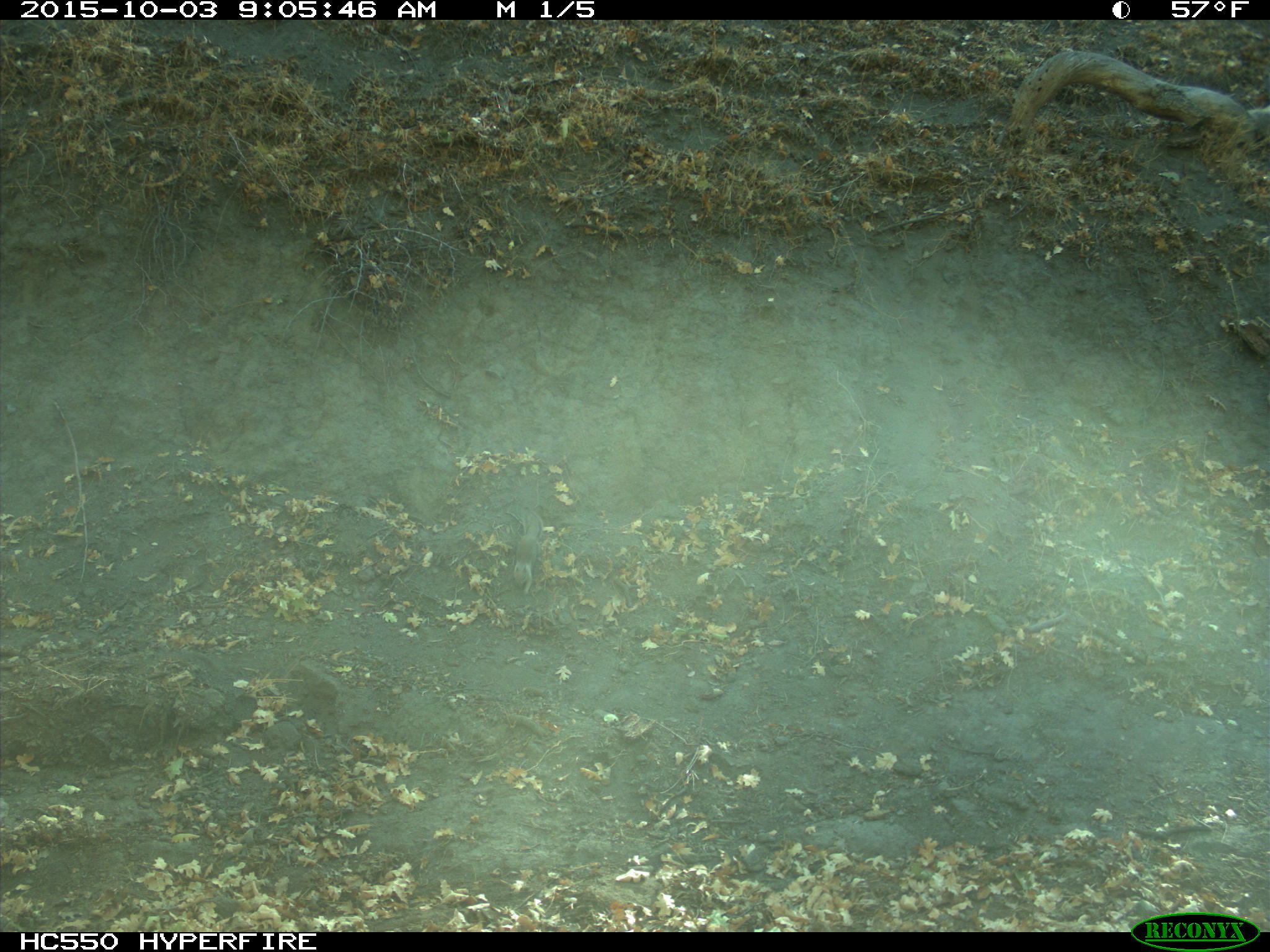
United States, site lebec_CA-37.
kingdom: Animalia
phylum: Chordata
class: Mammalia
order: Rodentia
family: Sciuridae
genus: Otospermophilus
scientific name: Otospermophilus beecheyi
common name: california ground squirrel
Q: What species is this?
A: Otospermophilus beecheyi (california ground squirrel).